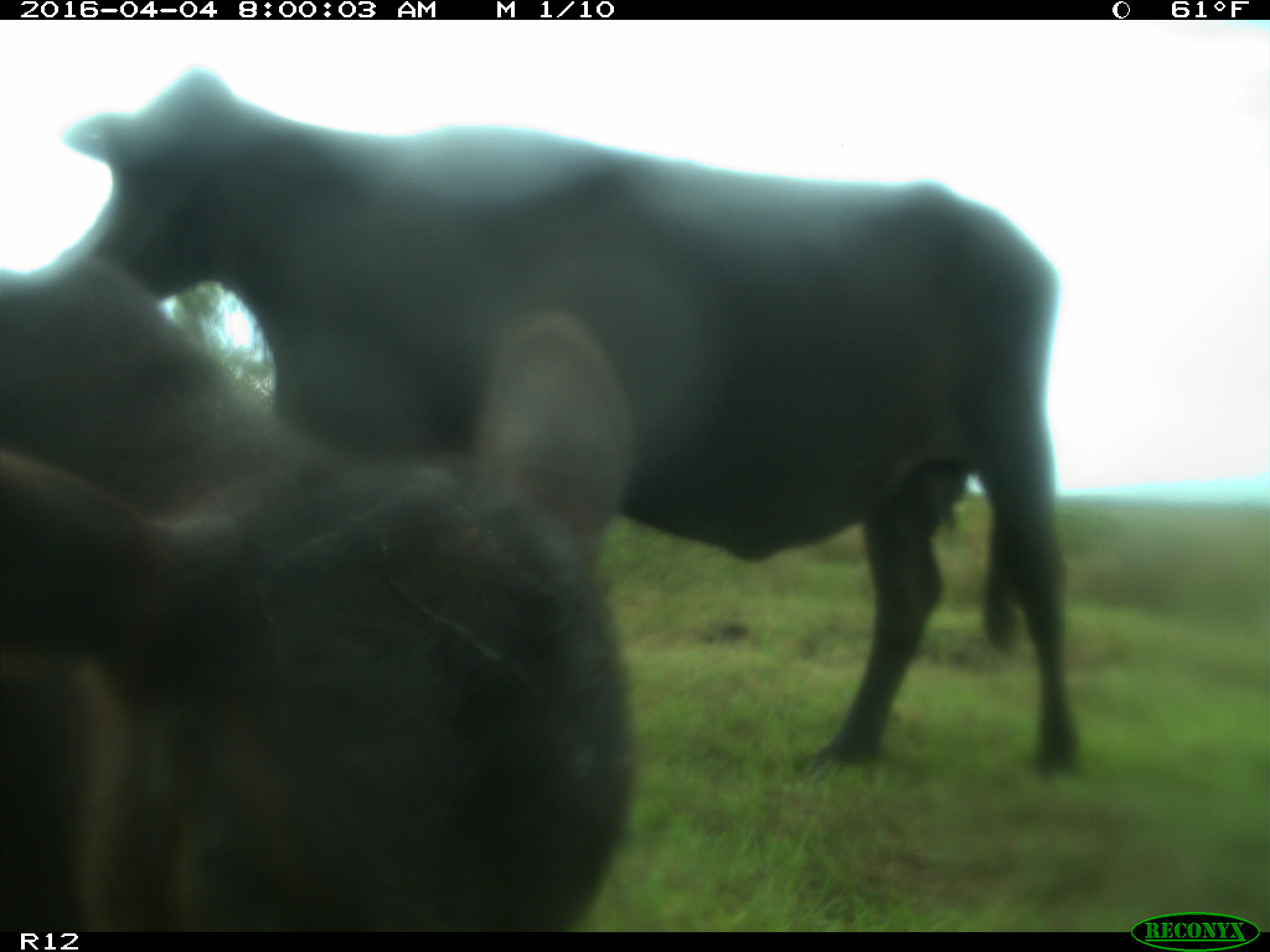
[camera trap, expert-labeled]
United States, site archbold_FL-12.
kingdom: Animalia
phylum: Chordata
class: Mammalia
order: Artiodactyla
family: Bovidae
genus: Bos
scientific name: Bos taurus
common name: domestic cow